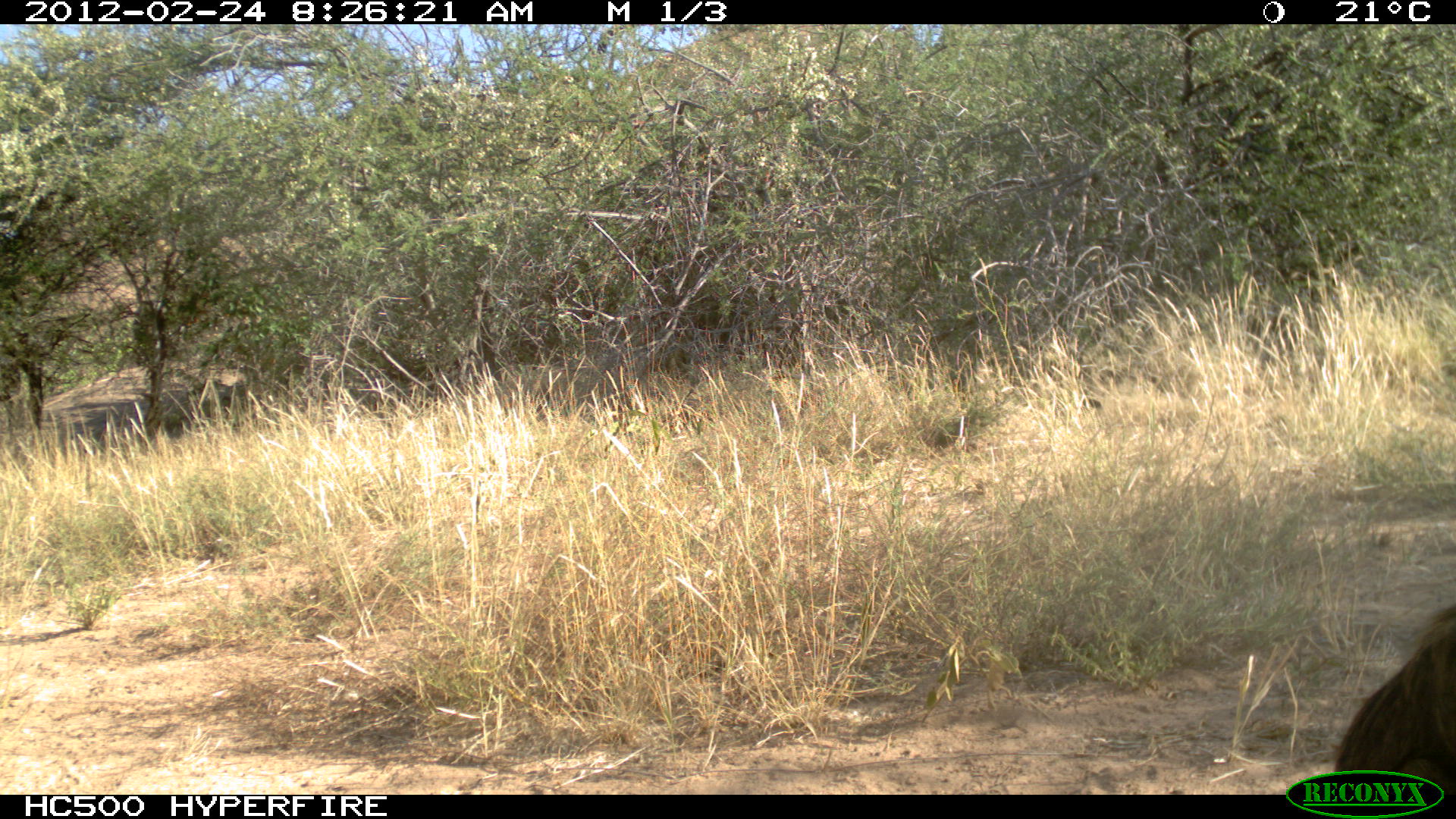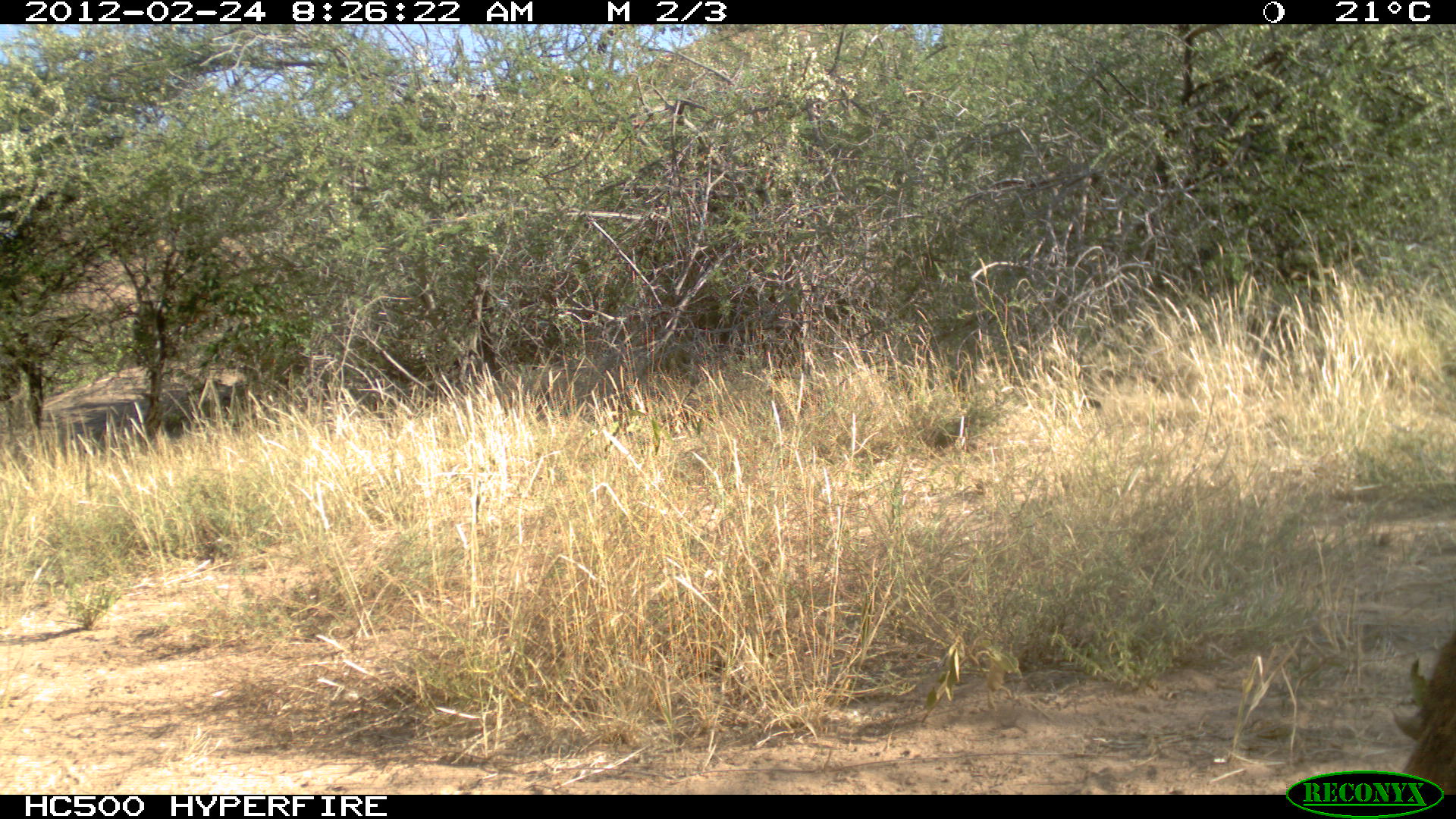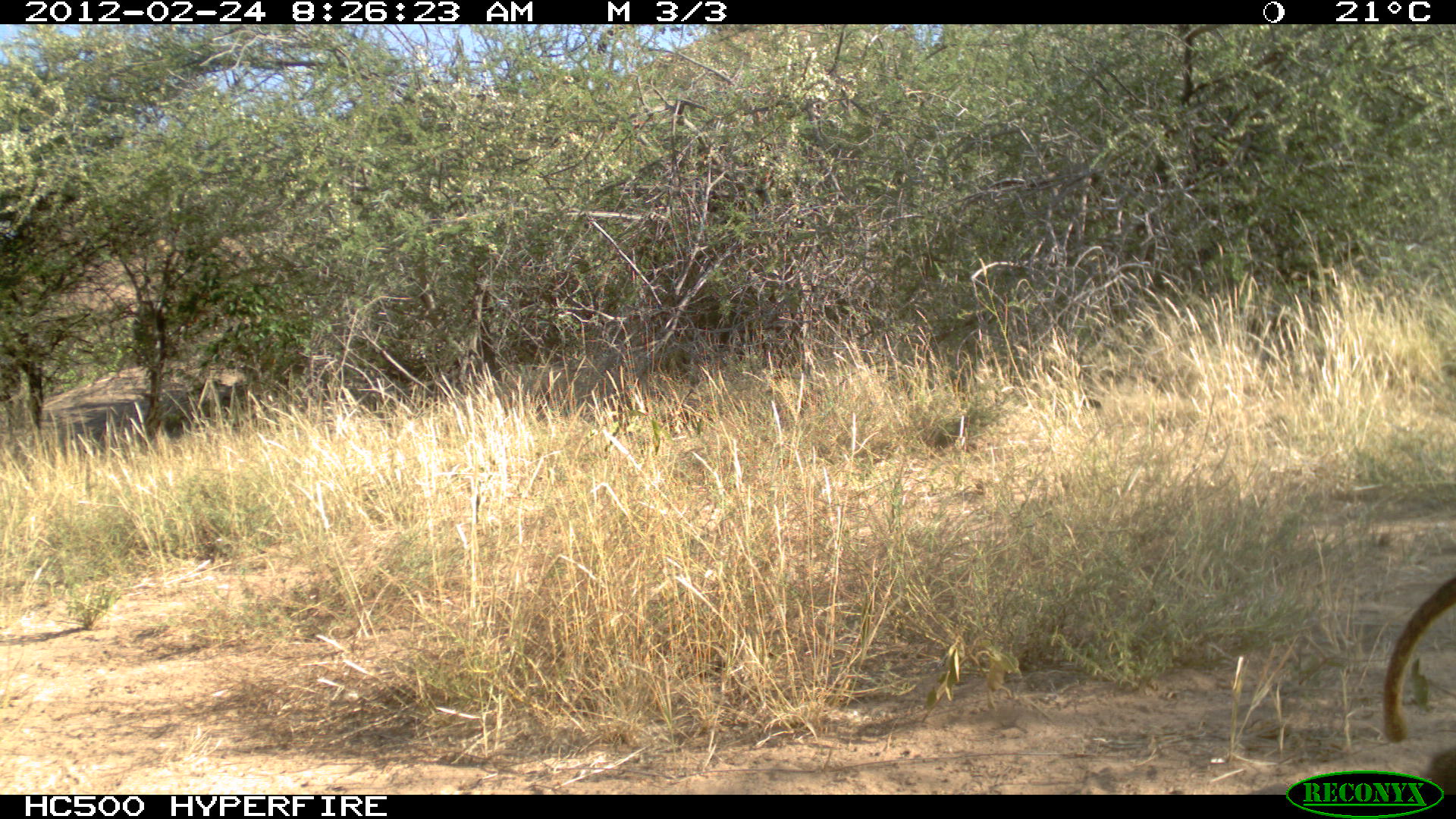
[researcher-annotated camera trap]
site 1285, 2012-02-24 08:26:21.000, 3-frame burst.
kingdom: Animalia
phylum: Chordata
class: Mammalia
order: Primates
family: Cercopithecidae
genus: Papio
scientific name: Papio anubis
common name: olive baboon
Papio anubis (olive baboon), count 1.